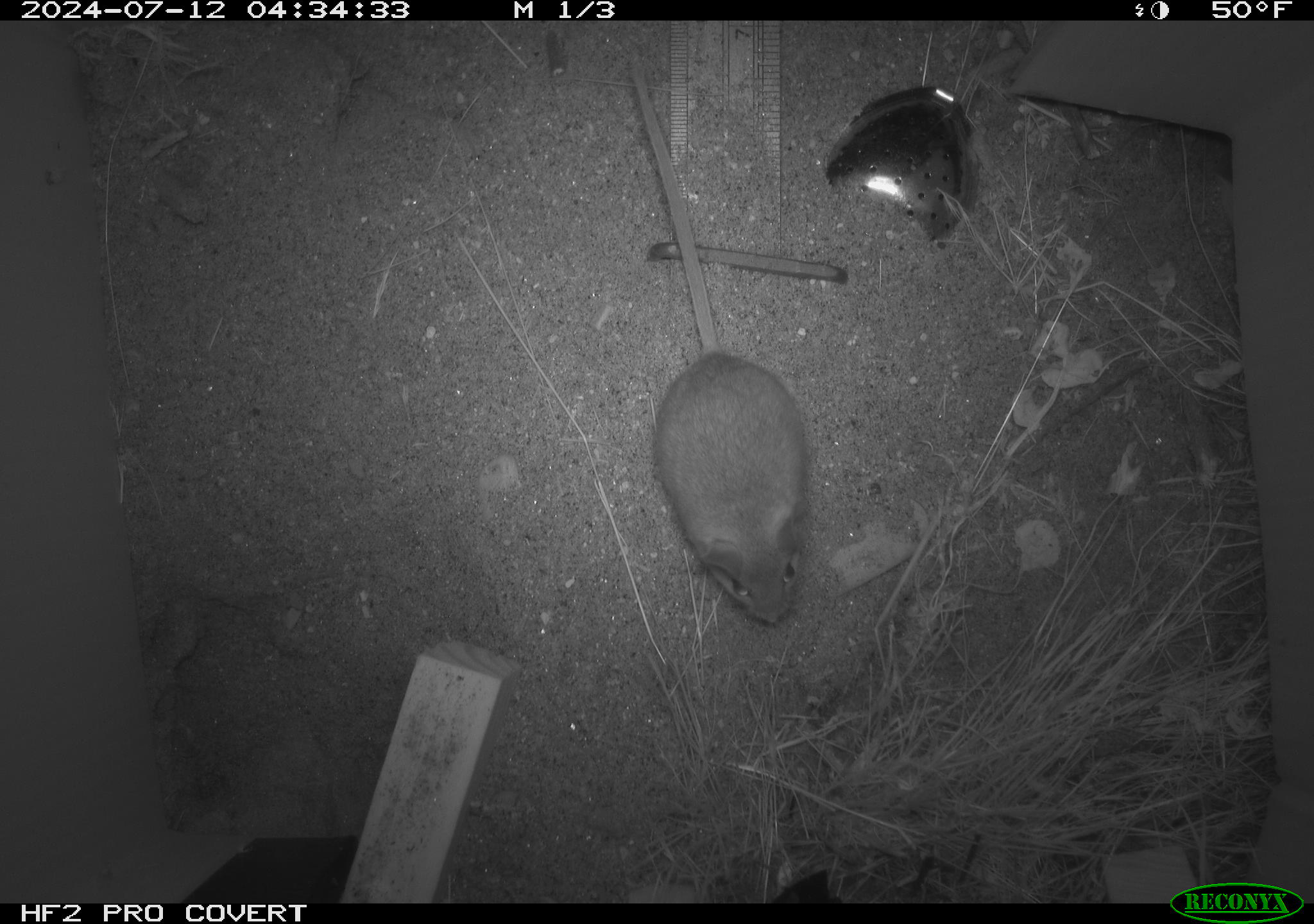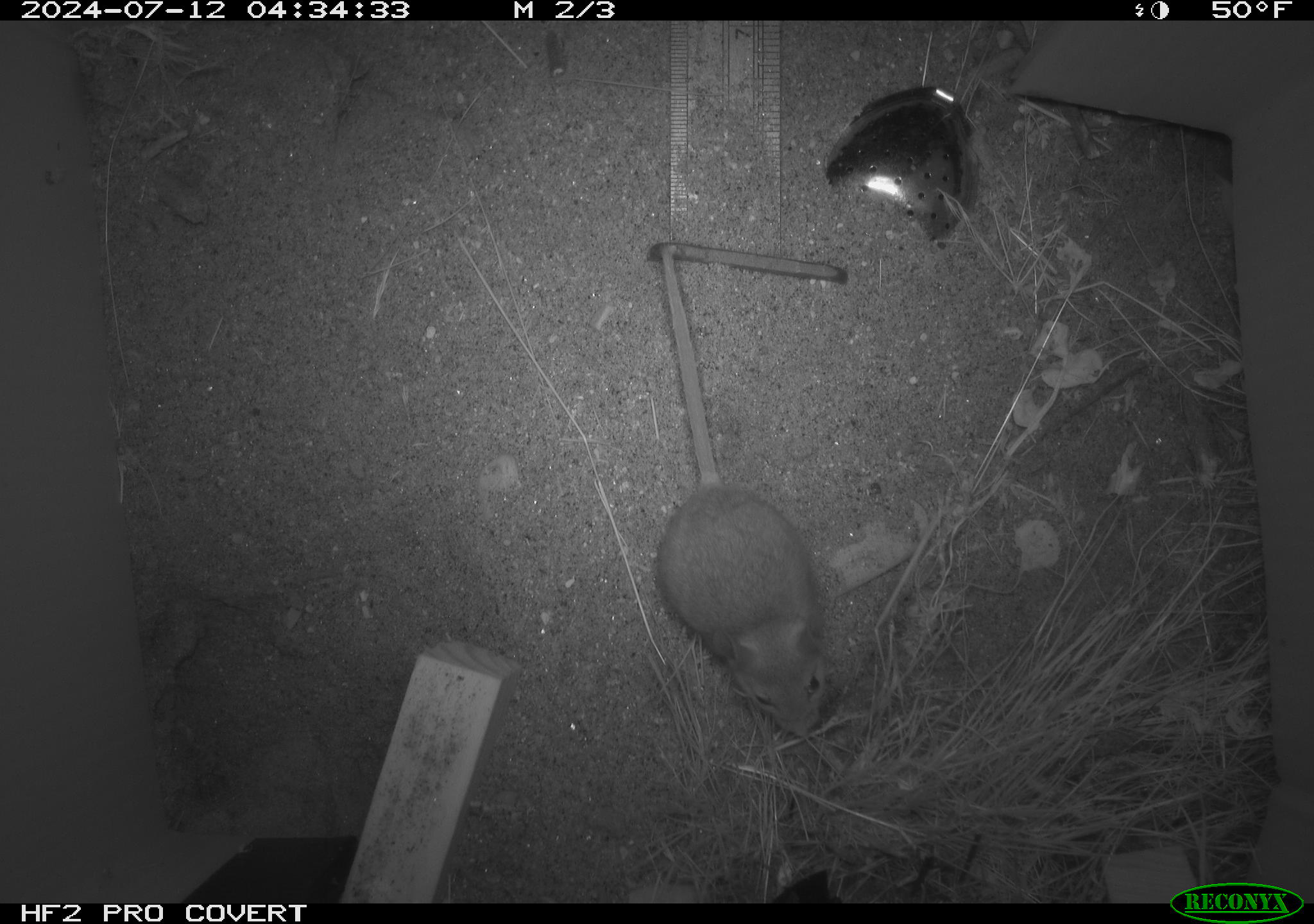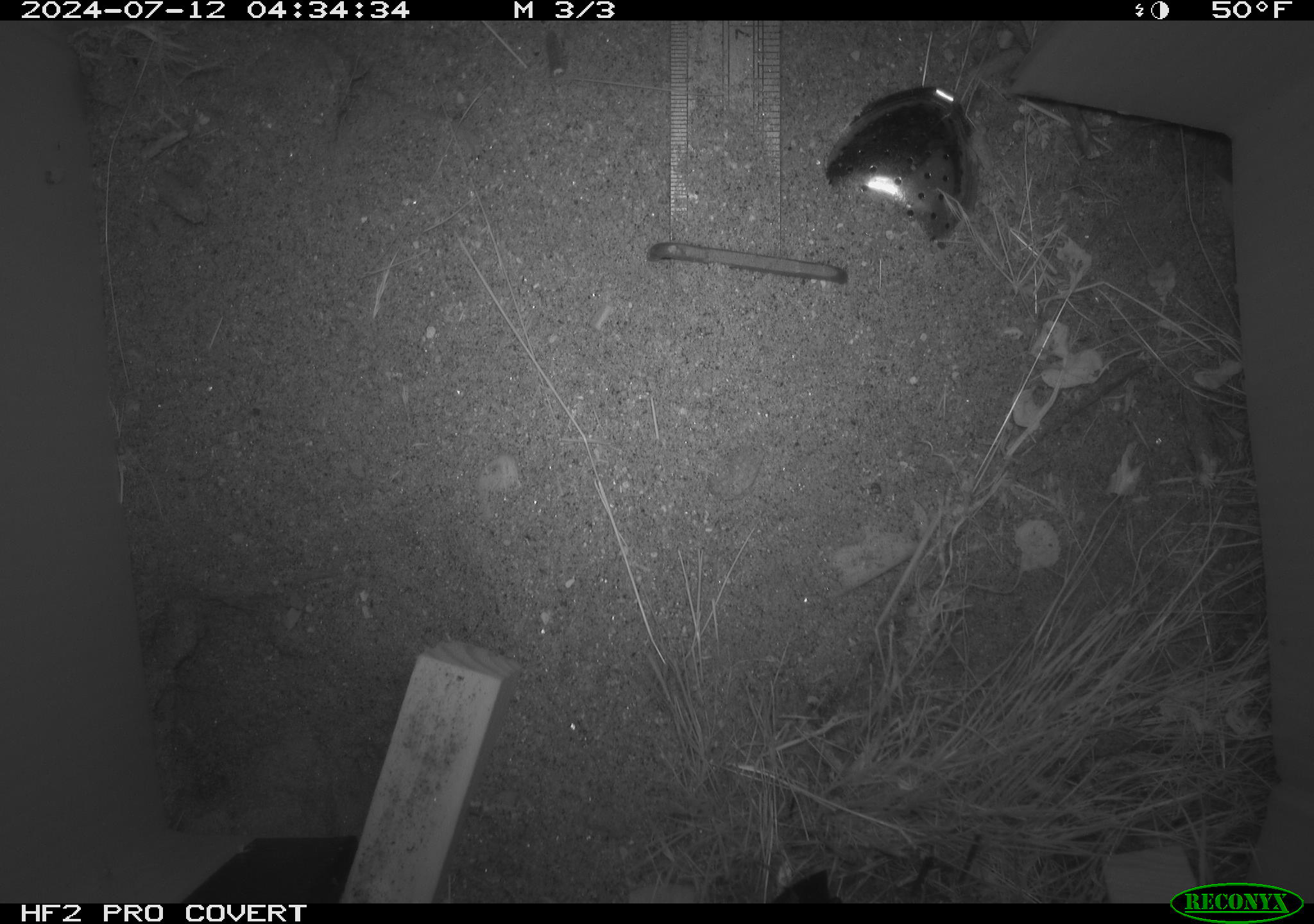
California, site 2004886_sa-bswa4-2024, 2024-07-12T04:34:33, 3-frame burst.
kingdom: Animalia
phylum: Chordata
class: Mammalia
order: Rodentia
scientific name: Rodentia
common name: rodent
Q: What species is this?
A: Rodent (Rodentia).